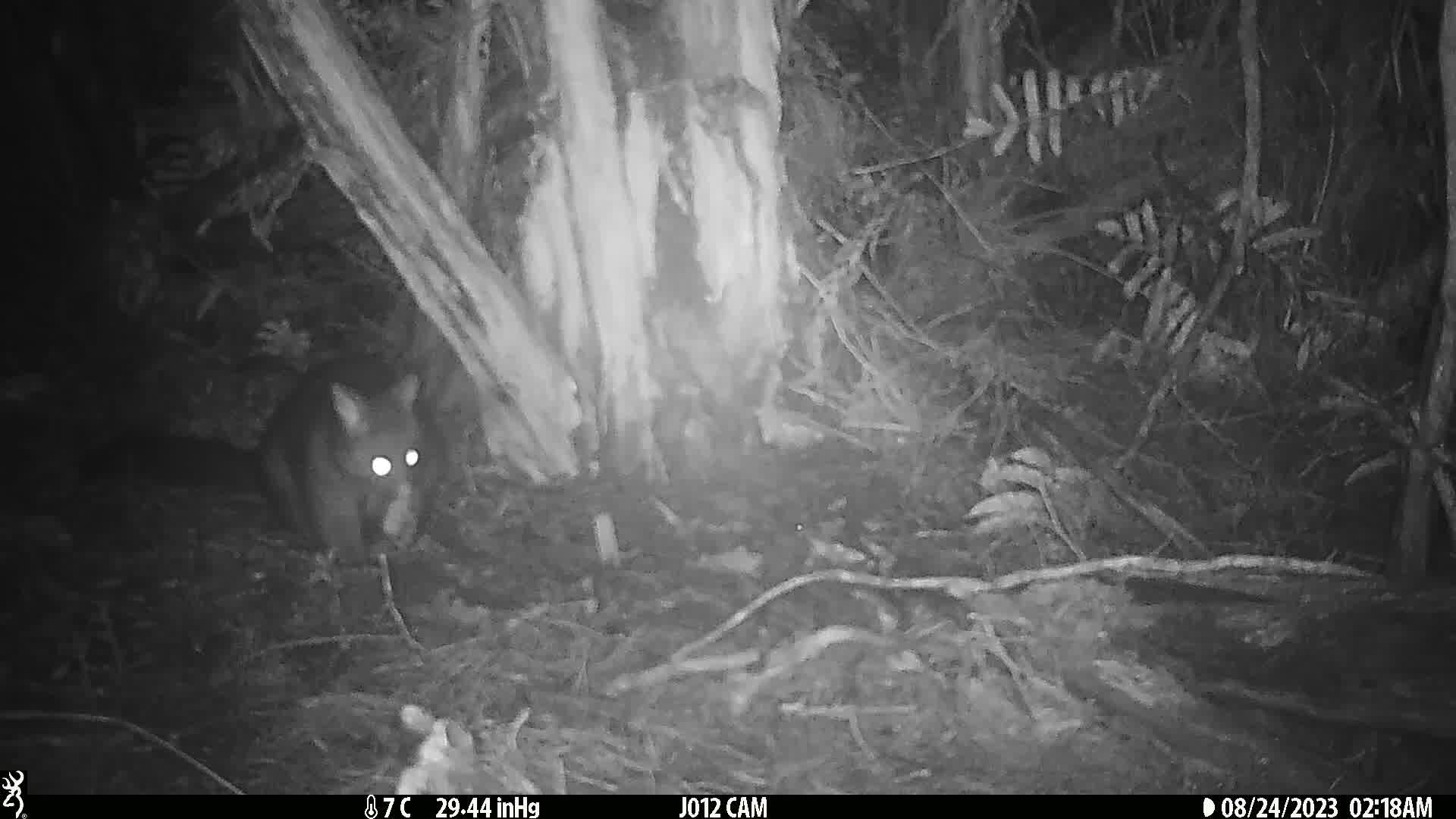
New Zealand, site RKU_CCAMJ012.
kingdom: Animalia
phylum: Chordata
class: Mammalia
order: Diprotodontia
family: Phalangeridae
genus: Trichosurus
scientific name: Trichosurus vulpecula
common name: common brushtail possum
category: possum